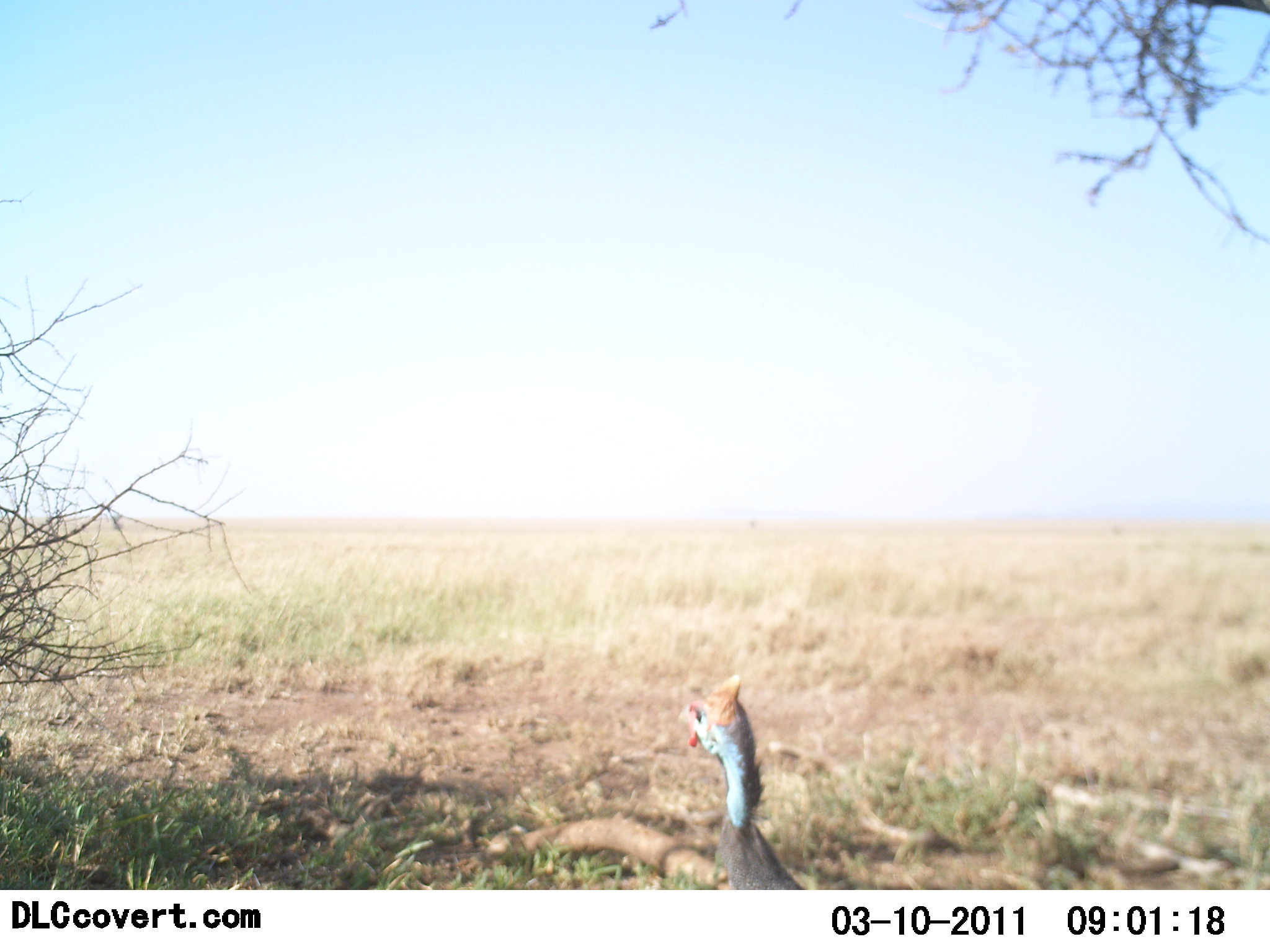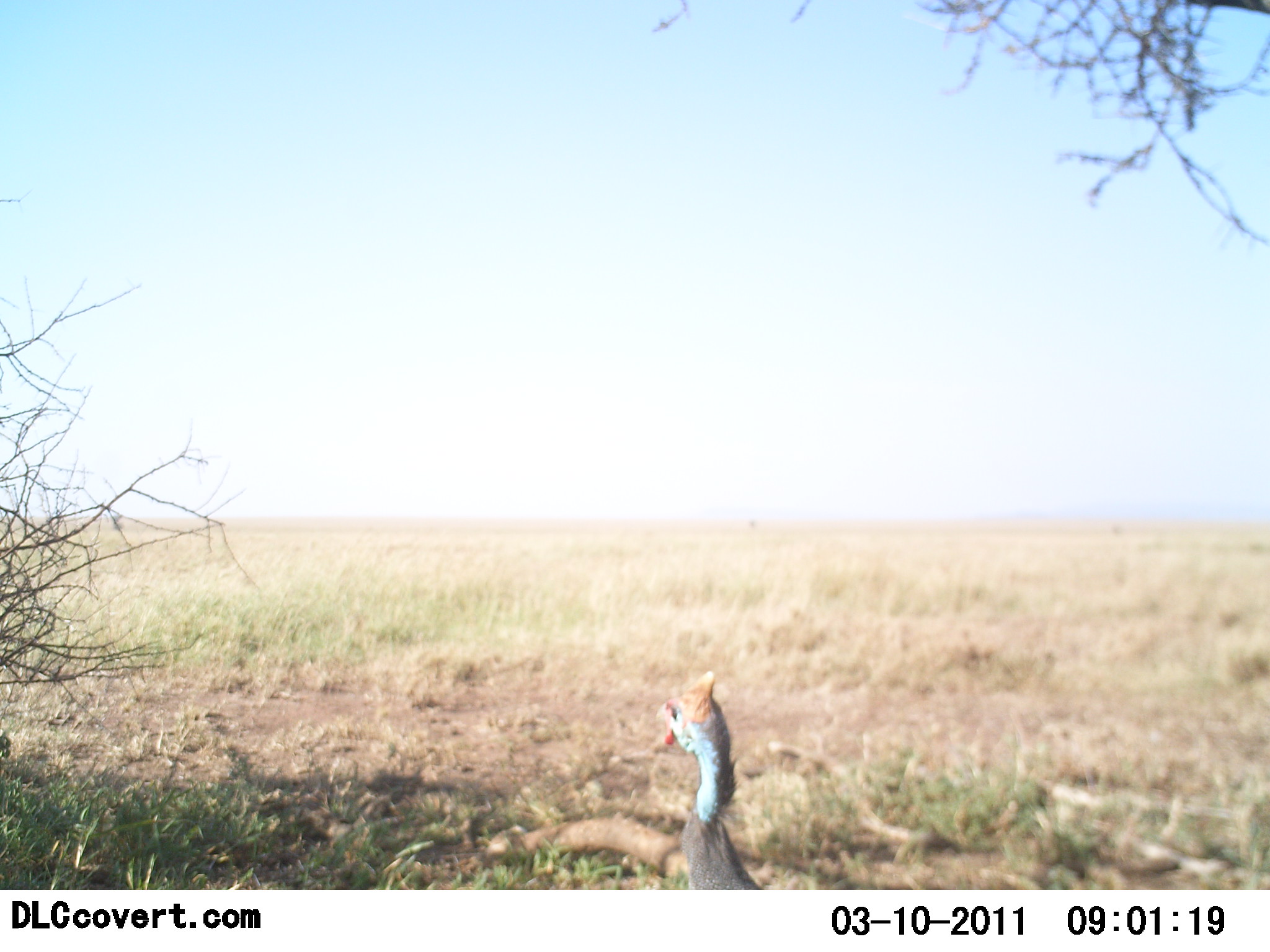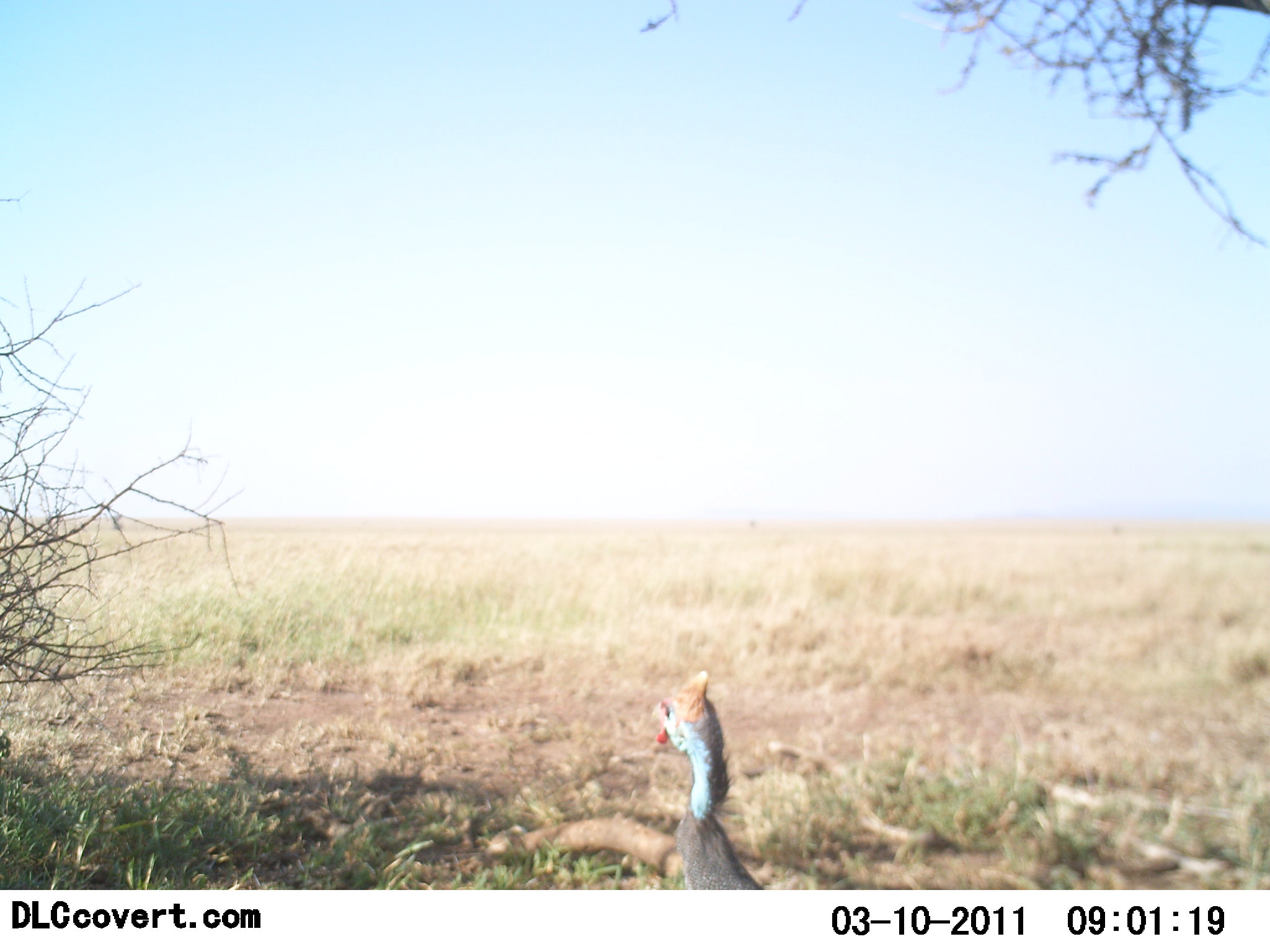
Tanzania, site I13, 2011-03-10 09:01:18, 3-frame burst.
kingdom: Animalia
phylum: Chordata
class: Aves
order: Galliformes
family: Numididae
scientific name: Numididae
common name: guinea fowl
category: guineafowl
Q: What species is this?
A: Guineafowl (guinea fowl) (Numididae).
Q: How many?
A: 1.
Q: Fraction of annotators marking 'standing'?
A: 73%.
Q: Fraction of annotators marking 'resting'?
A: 0%.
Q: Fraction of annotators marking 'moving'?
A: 36%.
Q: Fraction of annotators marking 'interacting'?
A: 0%.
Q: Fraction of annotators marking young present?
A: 0%.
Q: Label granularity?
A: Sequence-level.